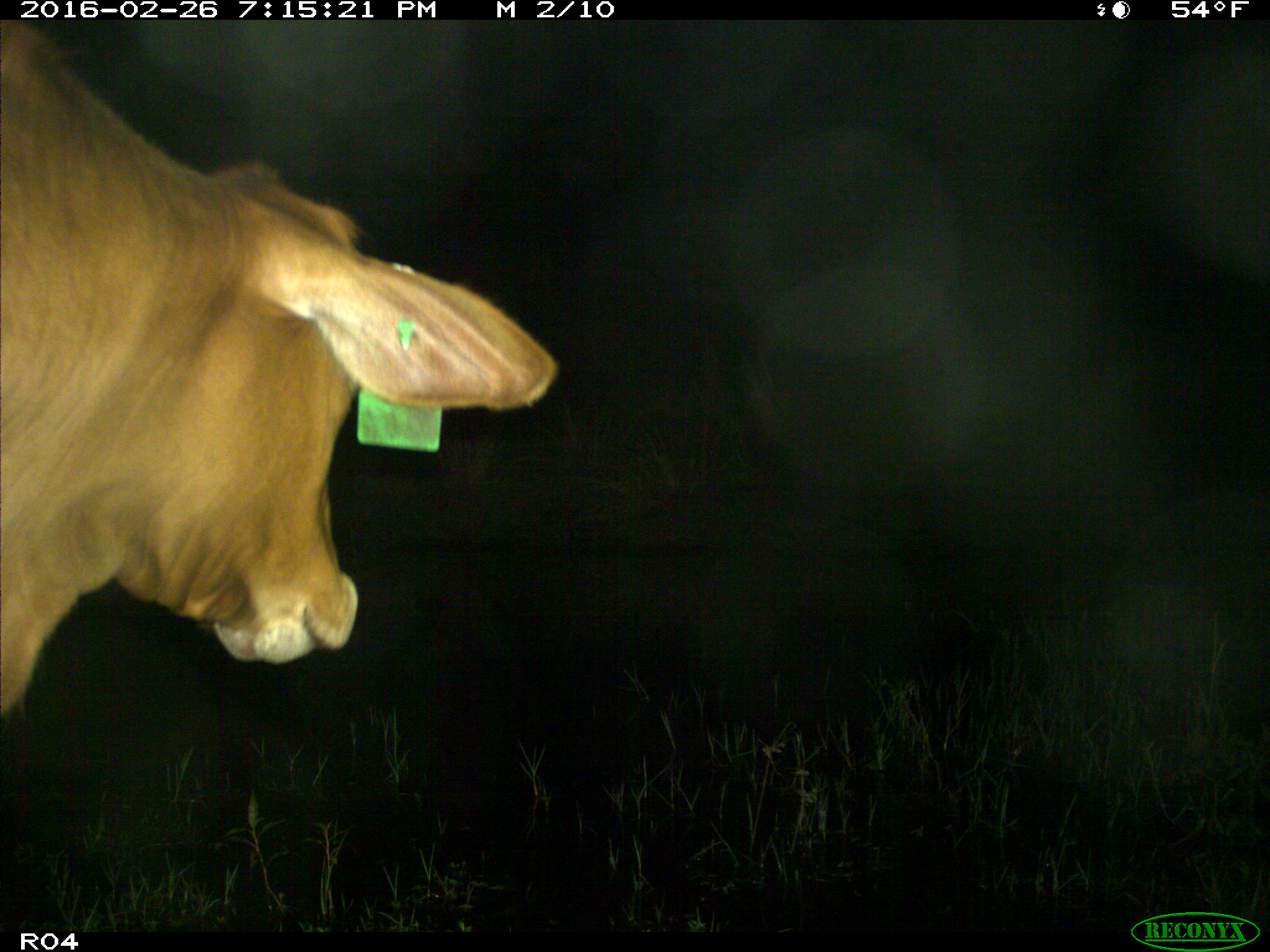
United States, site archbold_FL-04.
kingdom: Animalia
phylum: Chordata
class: Mammalia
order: Artiodactyla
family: Bovidae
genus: Bos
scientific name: Bos taurus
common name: domestic cow